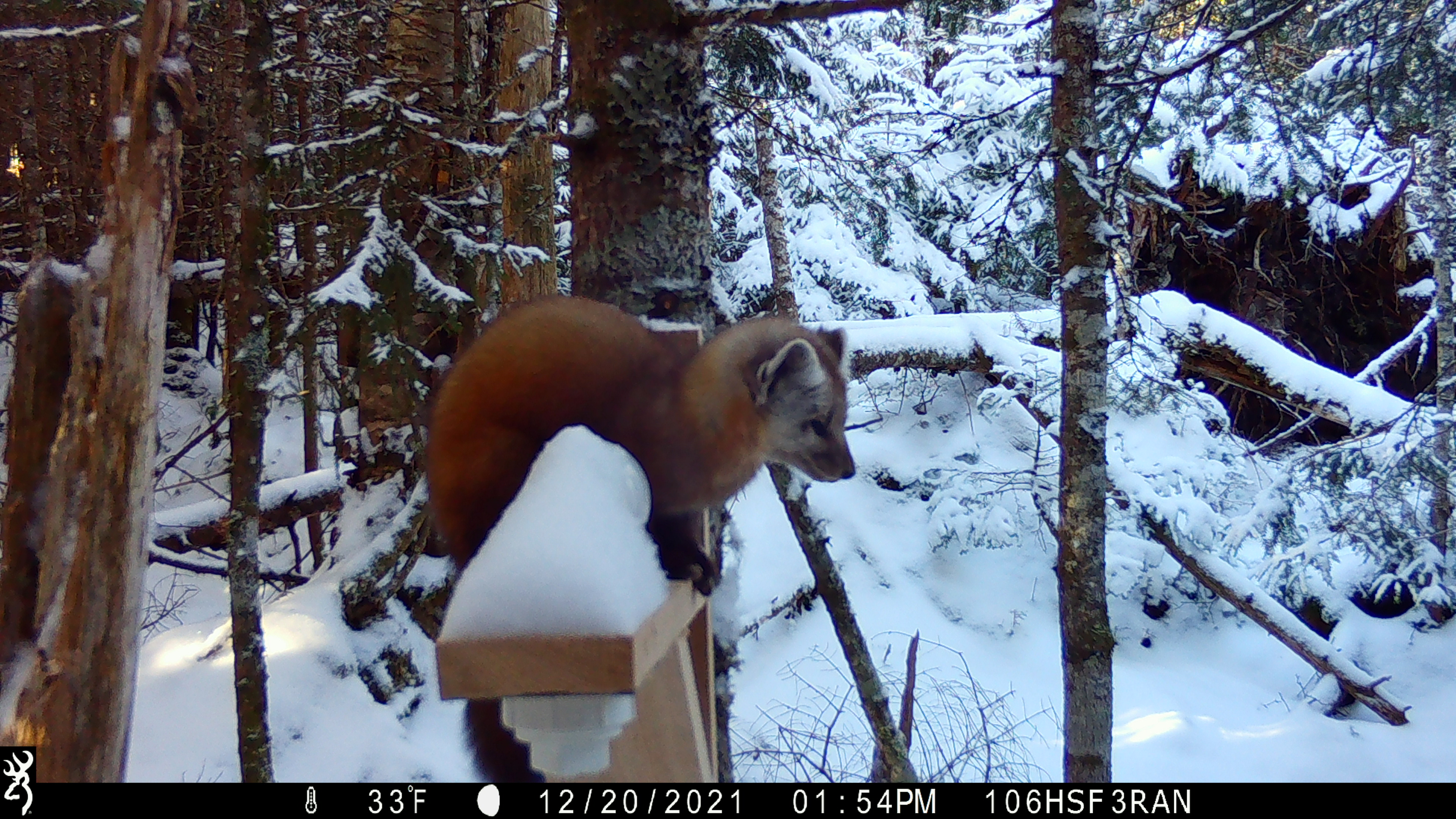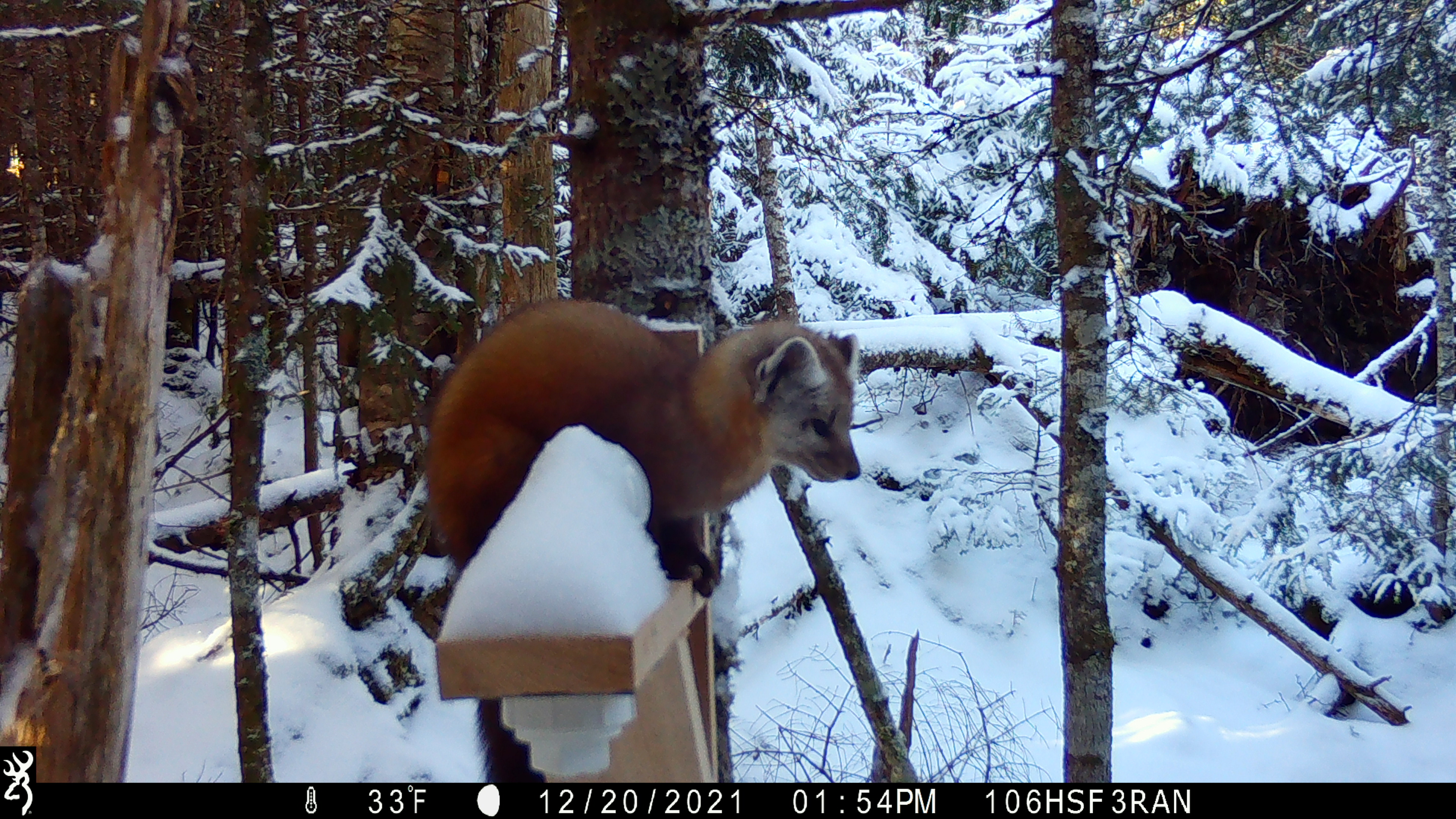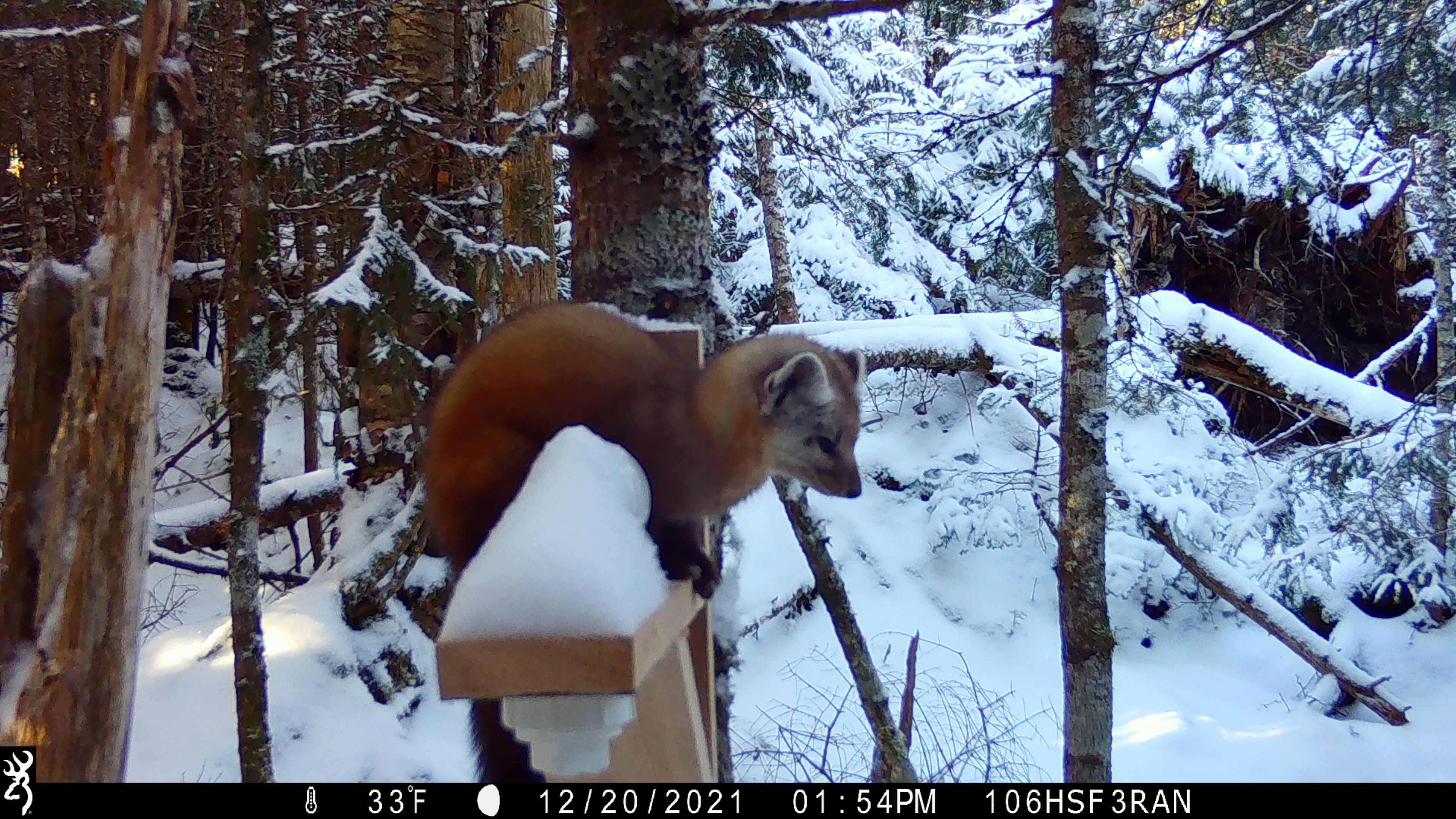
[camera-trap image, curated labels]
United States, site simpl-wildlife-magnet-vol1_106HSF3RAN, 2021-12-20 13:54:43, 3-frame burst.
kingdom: Animalia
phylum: Chordata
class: Mammalia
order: Carnivora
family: Mustelidae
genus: Martes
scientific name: Martes americana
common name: american marten